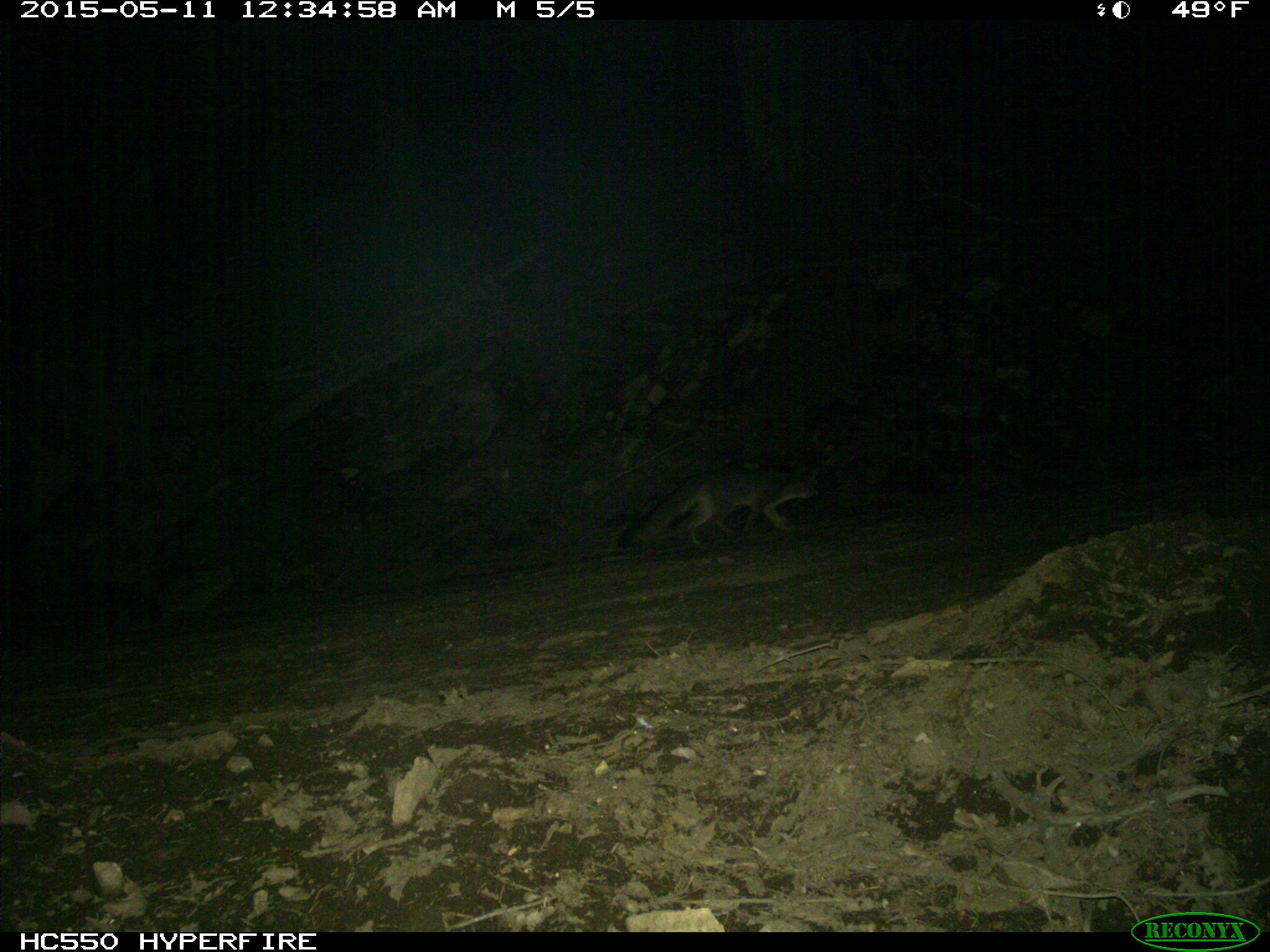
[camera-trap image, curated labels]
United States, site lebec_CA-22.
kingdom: Animalia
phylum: Chordata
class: Mammalia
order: Carnivora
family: Canidae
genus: Urocyon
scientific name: Urocyon cinereoargenteus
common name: gray fox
Urocyon cinereoargenteus (gray fox).